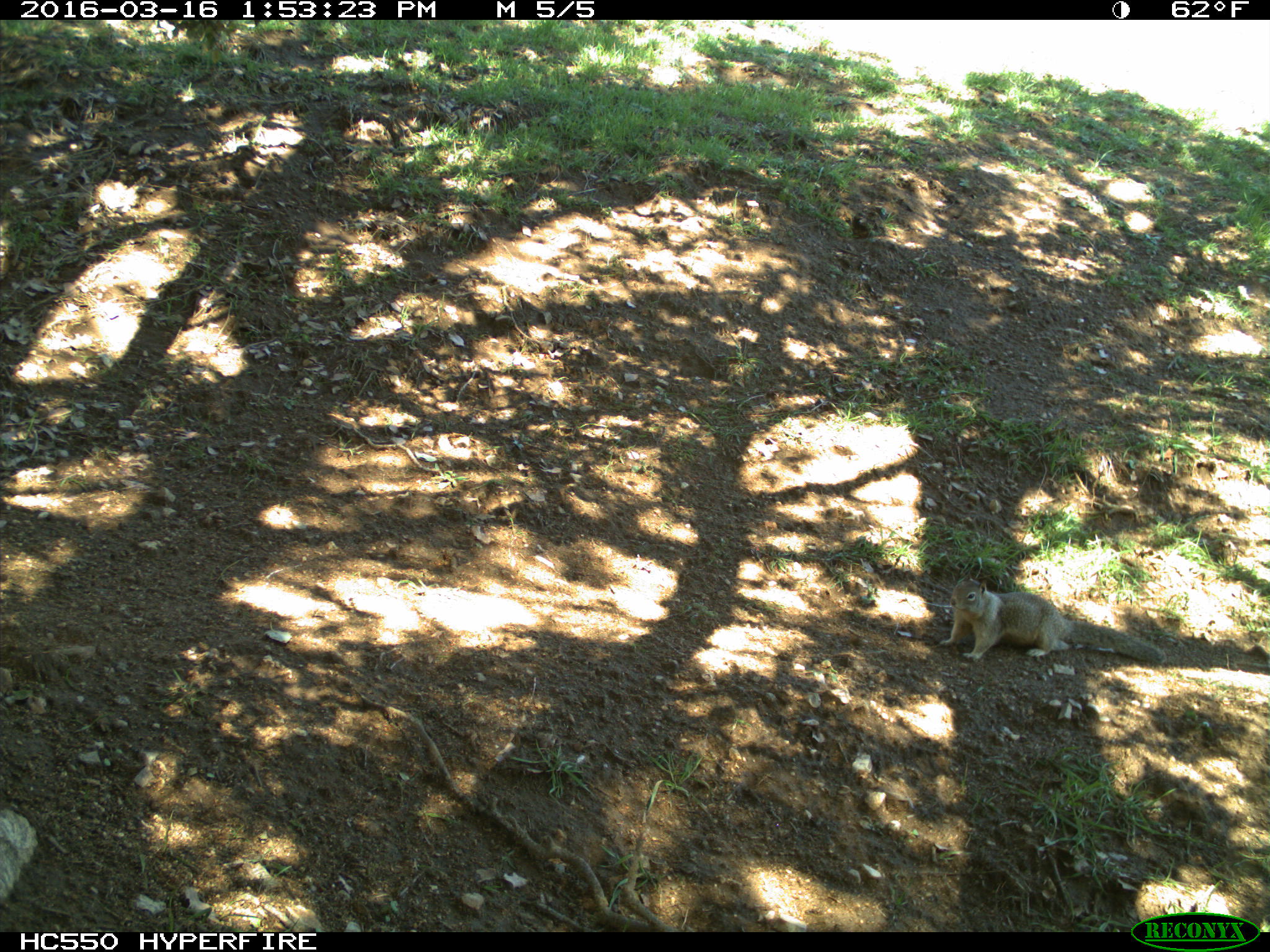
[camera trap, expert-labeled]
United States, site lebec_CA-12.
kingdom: Animalia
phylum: Chordata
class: Mammalia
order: Rodentia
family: Sciuridae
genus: Otospermophilus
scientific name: Otospermophilus beecheyi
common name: california ground squirrel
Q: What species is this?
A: Otospermophilus beecheyi (california ground squirrel).